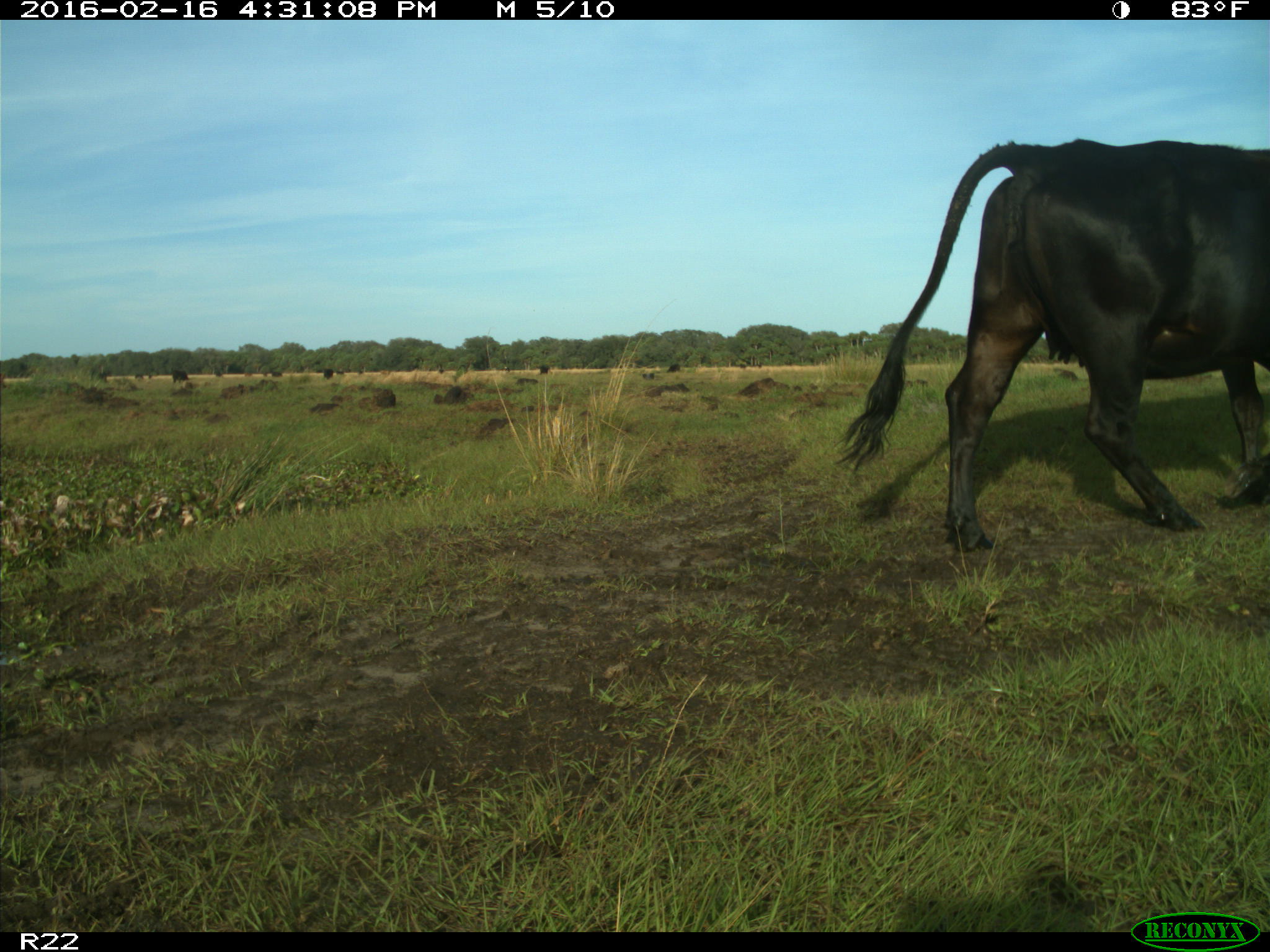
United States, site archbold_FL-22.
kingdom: Animalia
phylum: Chordata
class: Mammalia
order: Artiodactyla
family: Bovidae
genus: Bos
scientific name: Bos taurus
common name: domestic cow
Bos taurus (domestic cow).